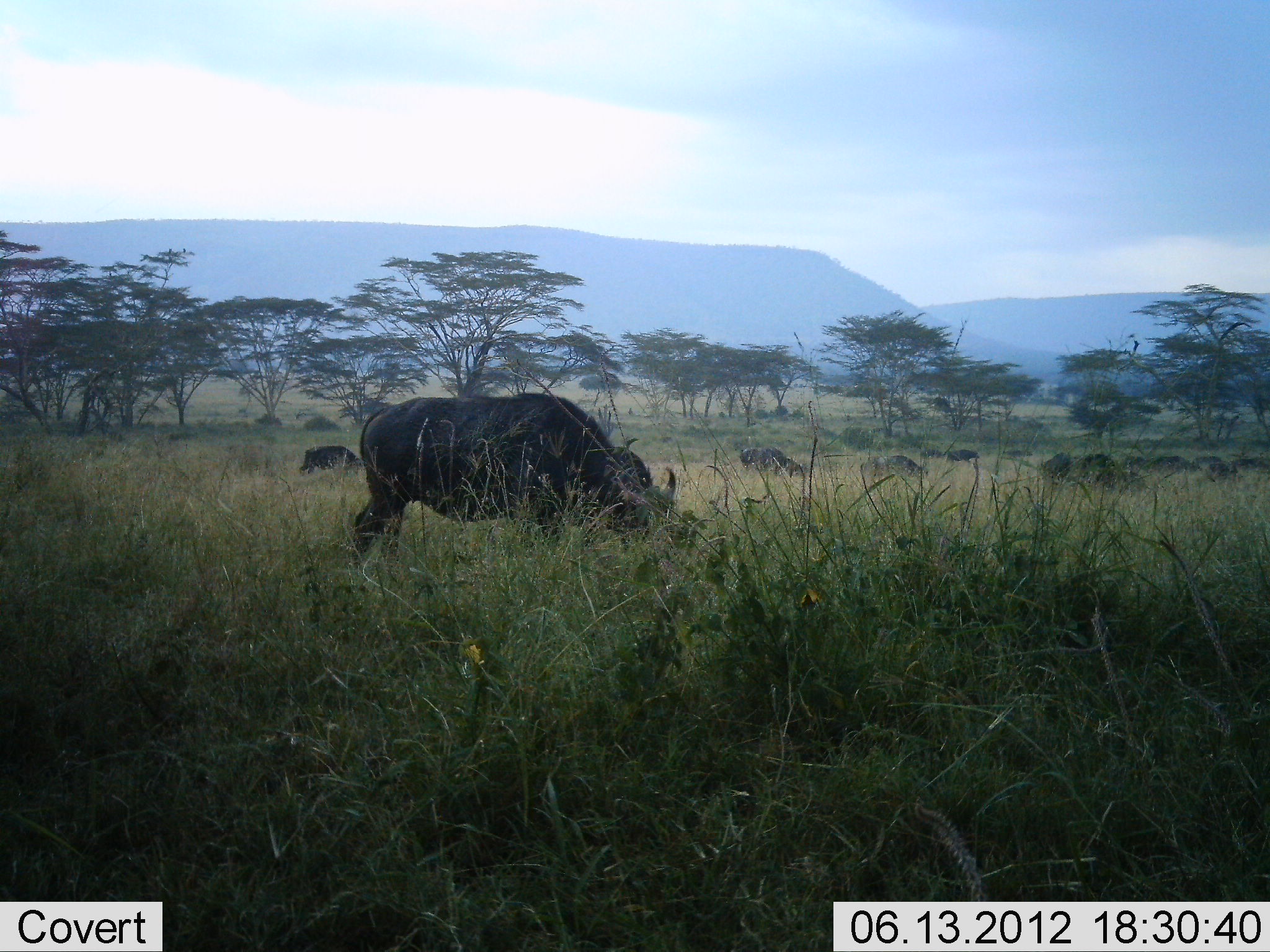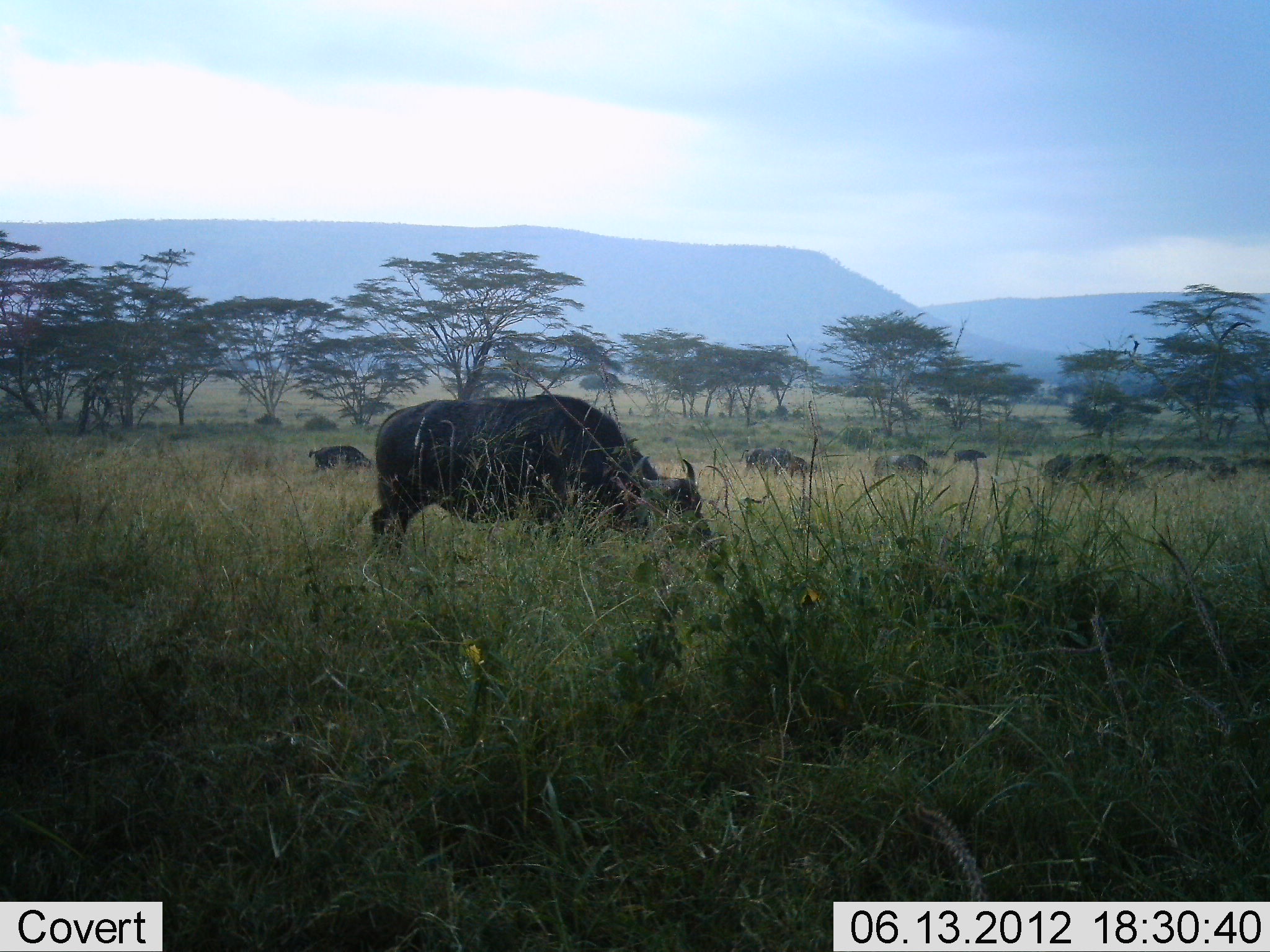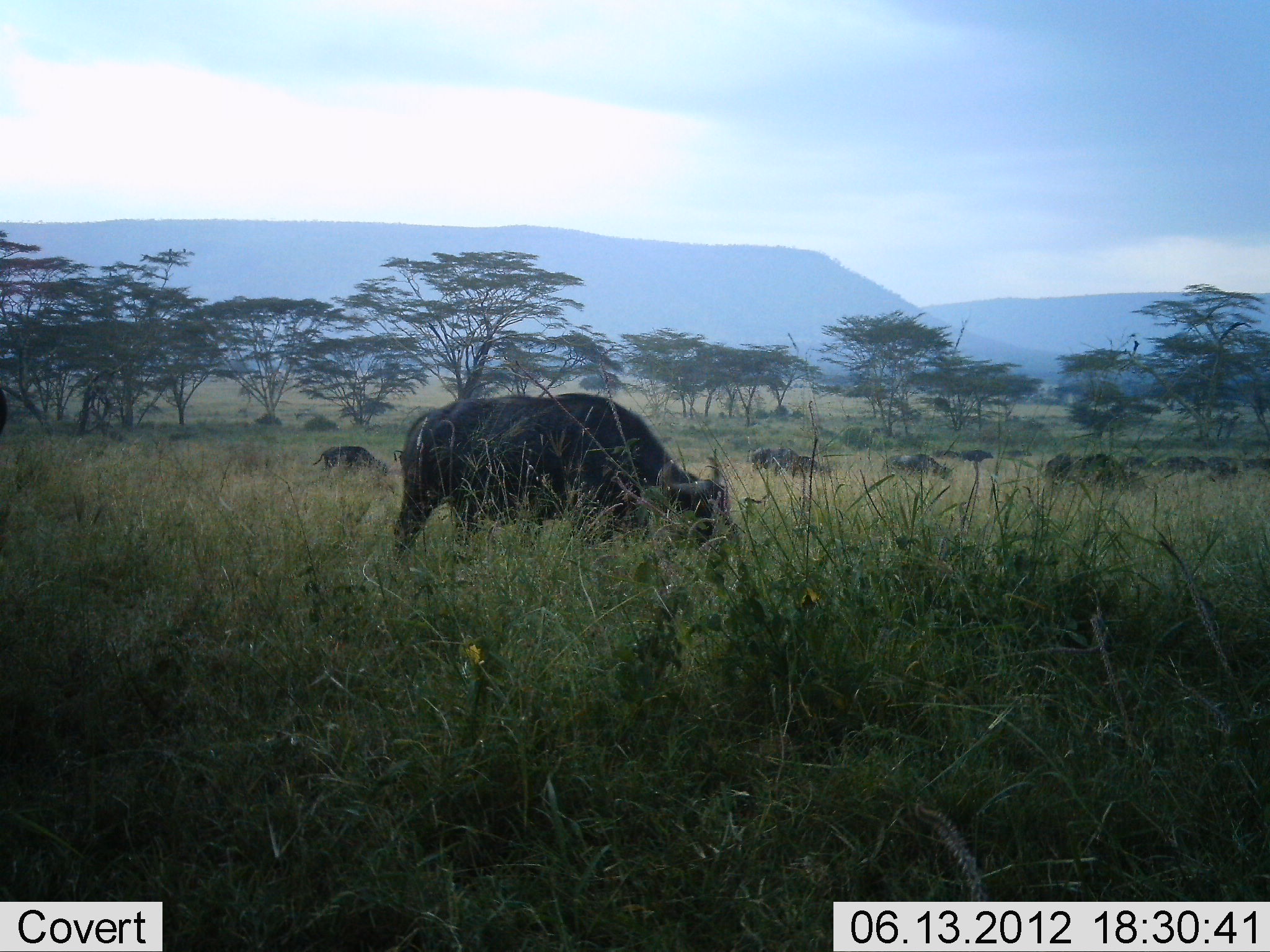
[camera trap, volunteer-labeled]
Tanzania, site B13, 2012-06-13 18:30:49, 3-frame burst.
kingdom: Animalia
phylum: Chordata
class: Mammalia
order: Artiodactyla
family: Bovidae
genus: Syncerus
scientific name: Syncerus caffer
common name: cape buffalo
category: buffalo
Buffalo (cape buffalo) (Syncerus caffer), count 11-50. Behavior (volunteer vote fractions): standing 20%, resting 0%, moving 40%, interacting 0%. Young present (vote fraction): 0%. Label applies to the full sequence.